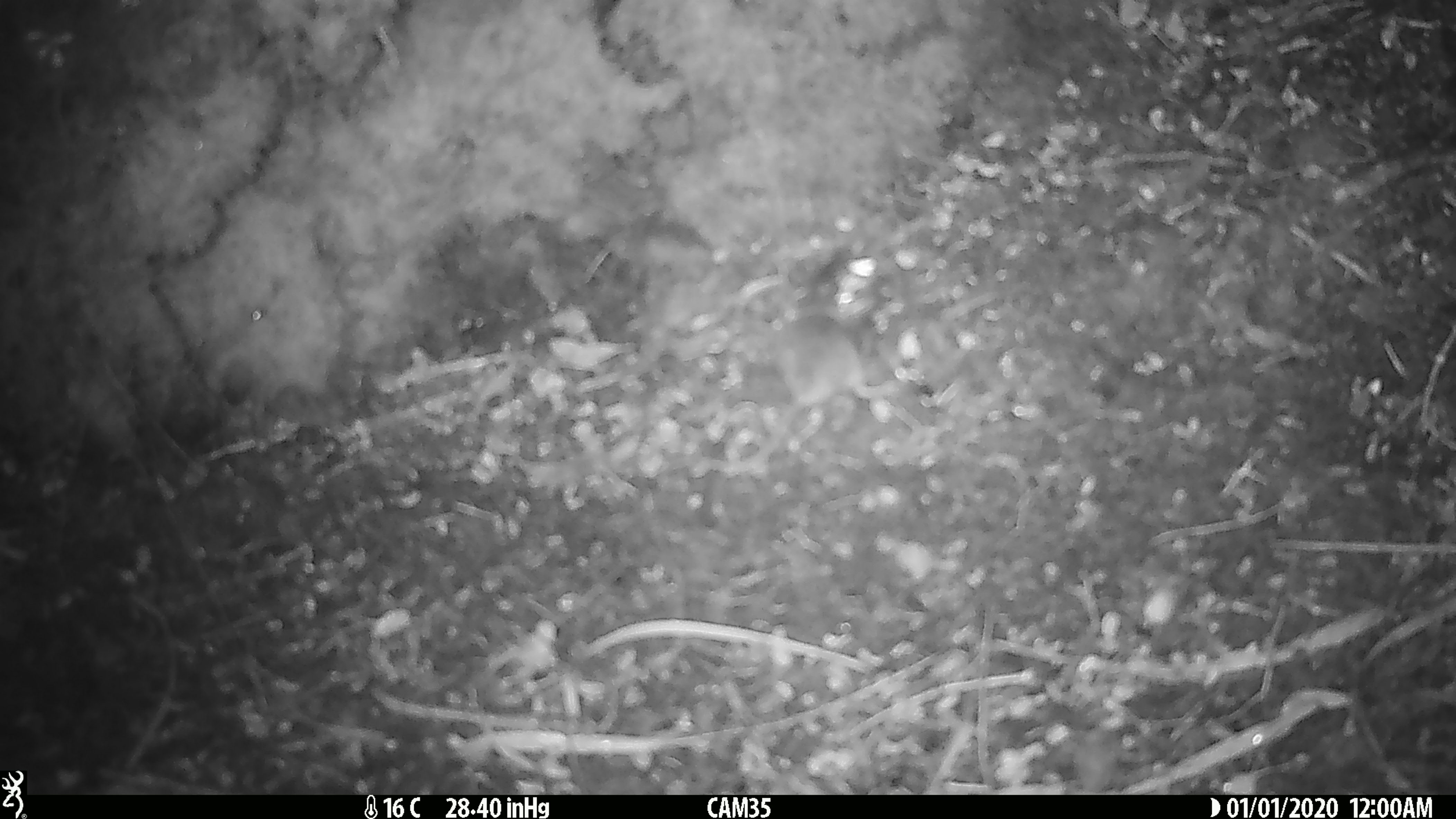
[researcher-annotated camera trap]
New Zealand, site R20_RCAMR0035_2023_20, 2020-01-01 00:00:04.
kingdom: Animalia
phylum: Chordata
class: Mammalia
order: Rodentia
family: Muridae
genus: Mus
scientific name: Mus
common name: mouse